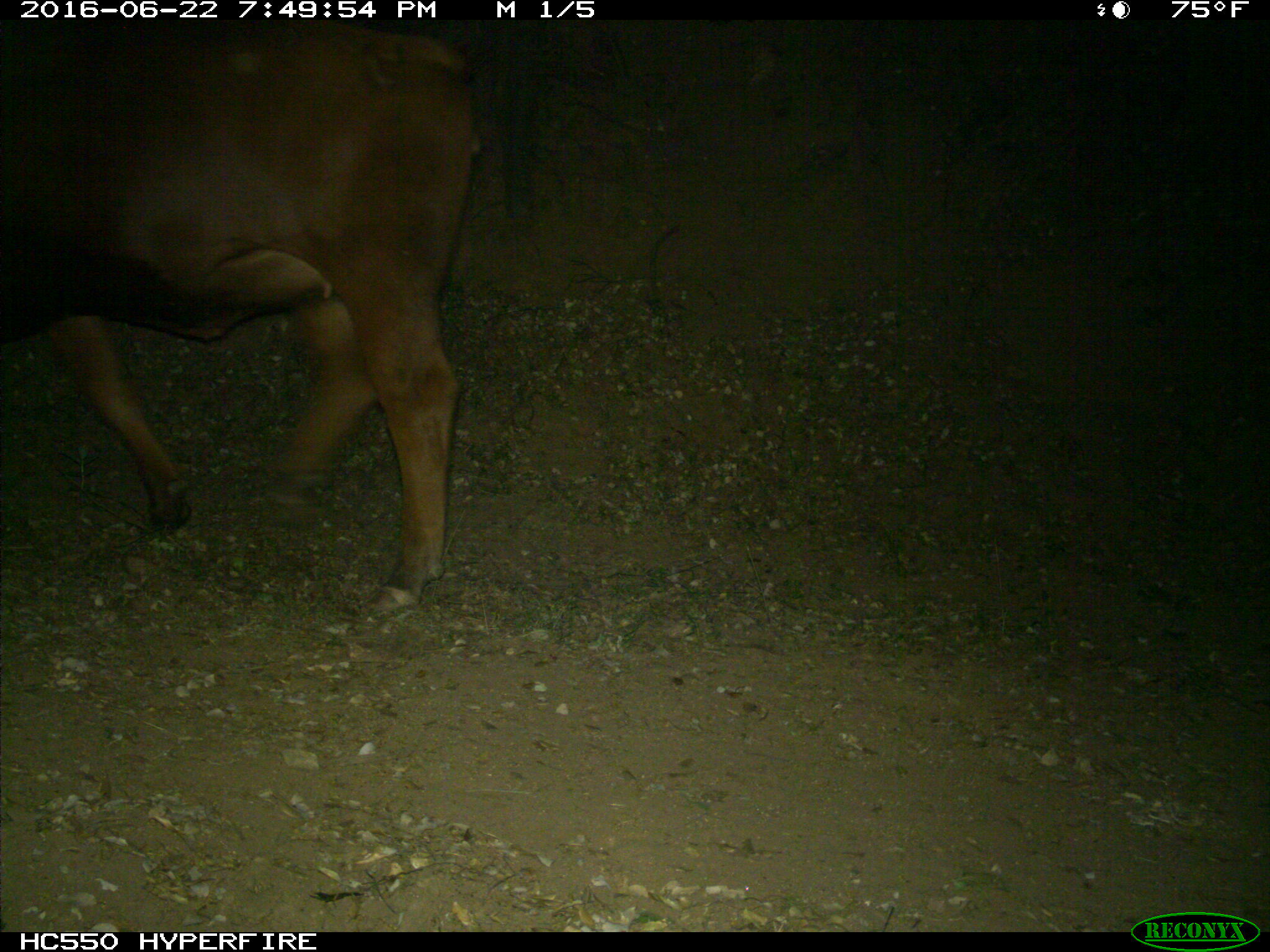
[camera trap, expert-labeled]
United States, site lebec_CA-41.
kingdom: Animalia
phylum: Chordata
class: Mammalia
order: Artiodactyla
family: Bovidae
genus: Bos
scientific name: Bos taurus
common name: domestic cow